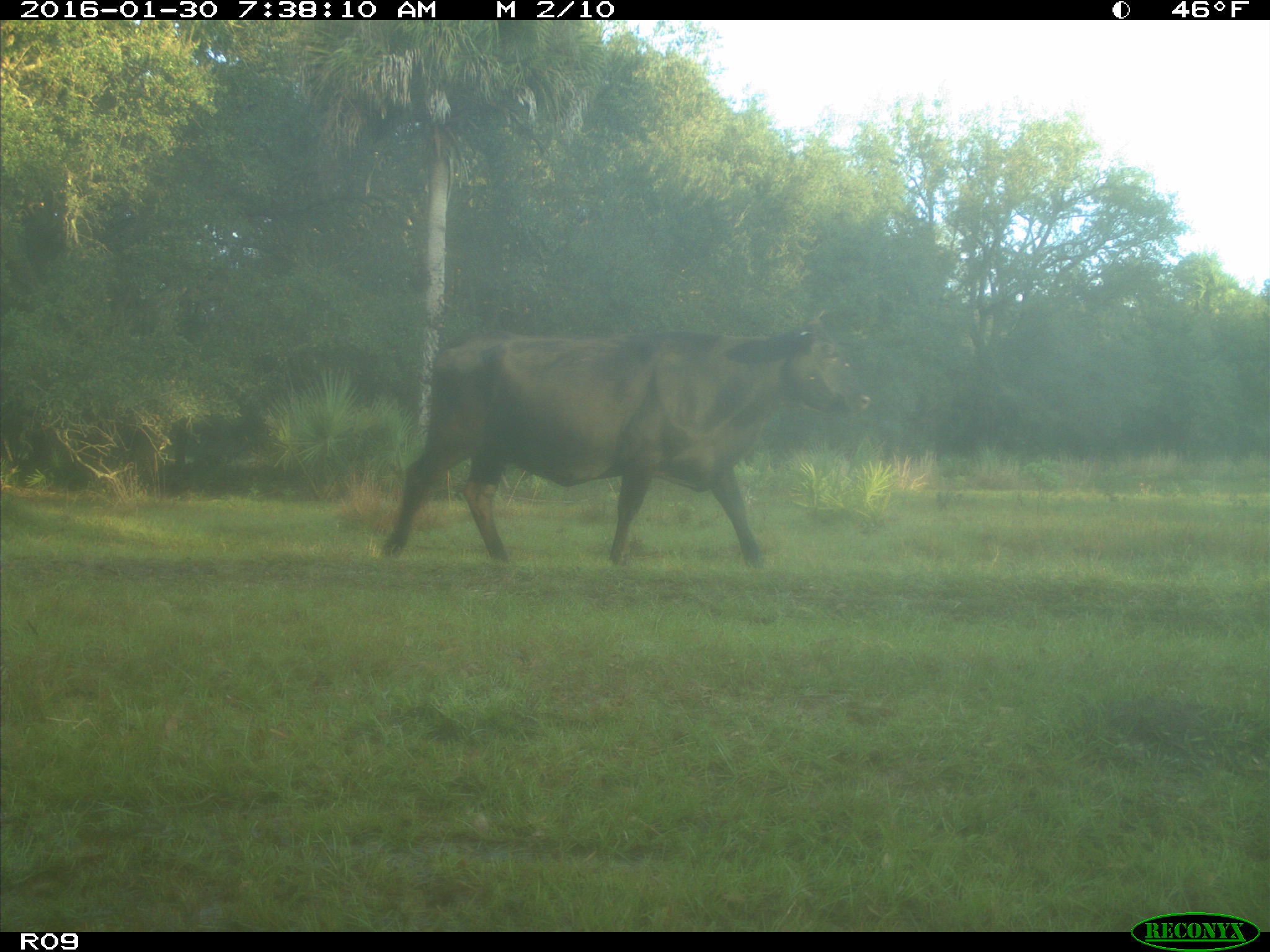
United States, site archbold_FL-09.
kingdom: Animalia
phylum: Chordata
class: Mammalia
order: Artiodactyla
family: Bovidae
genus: Bos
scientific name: Bos taurus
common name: domestic cow